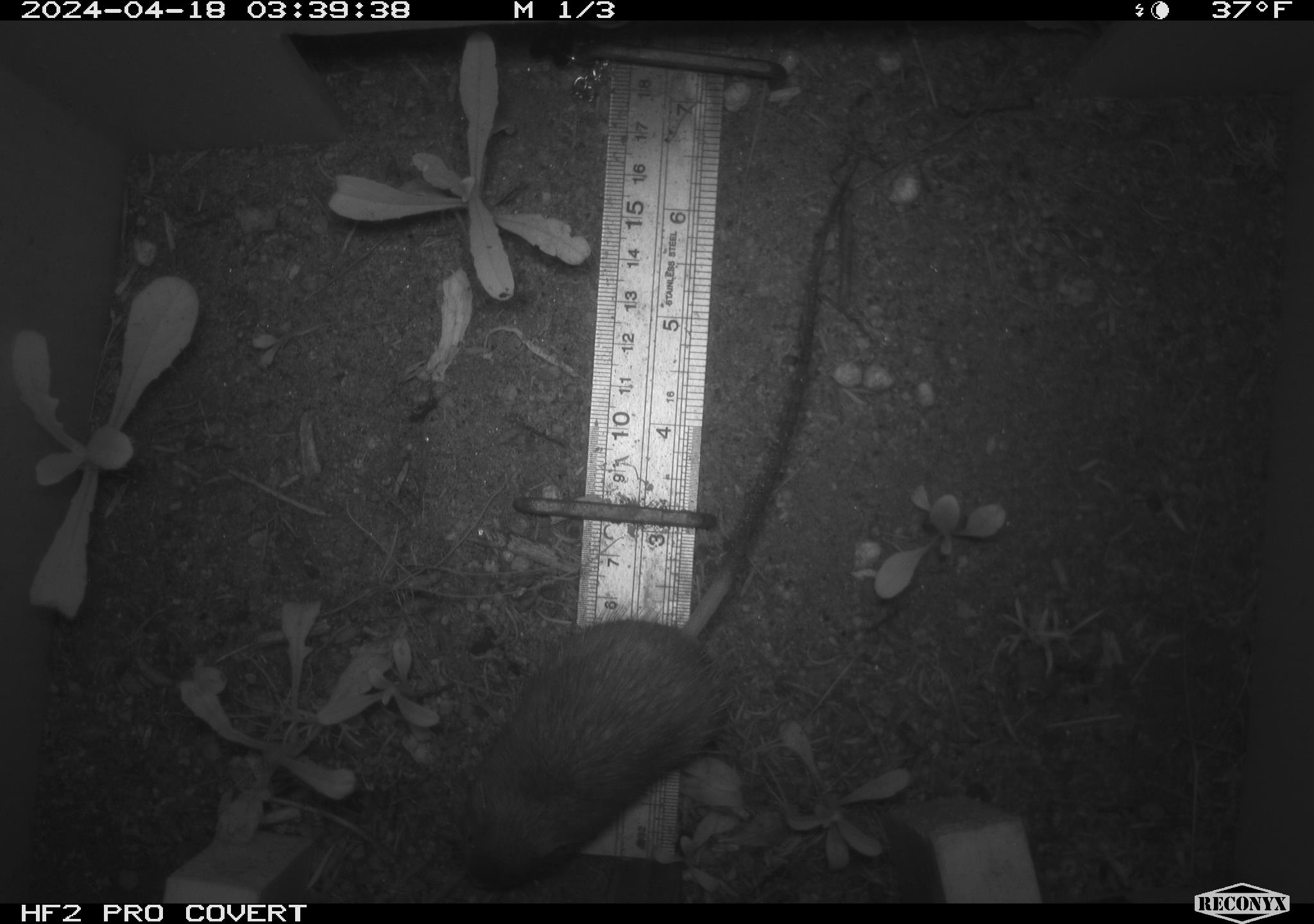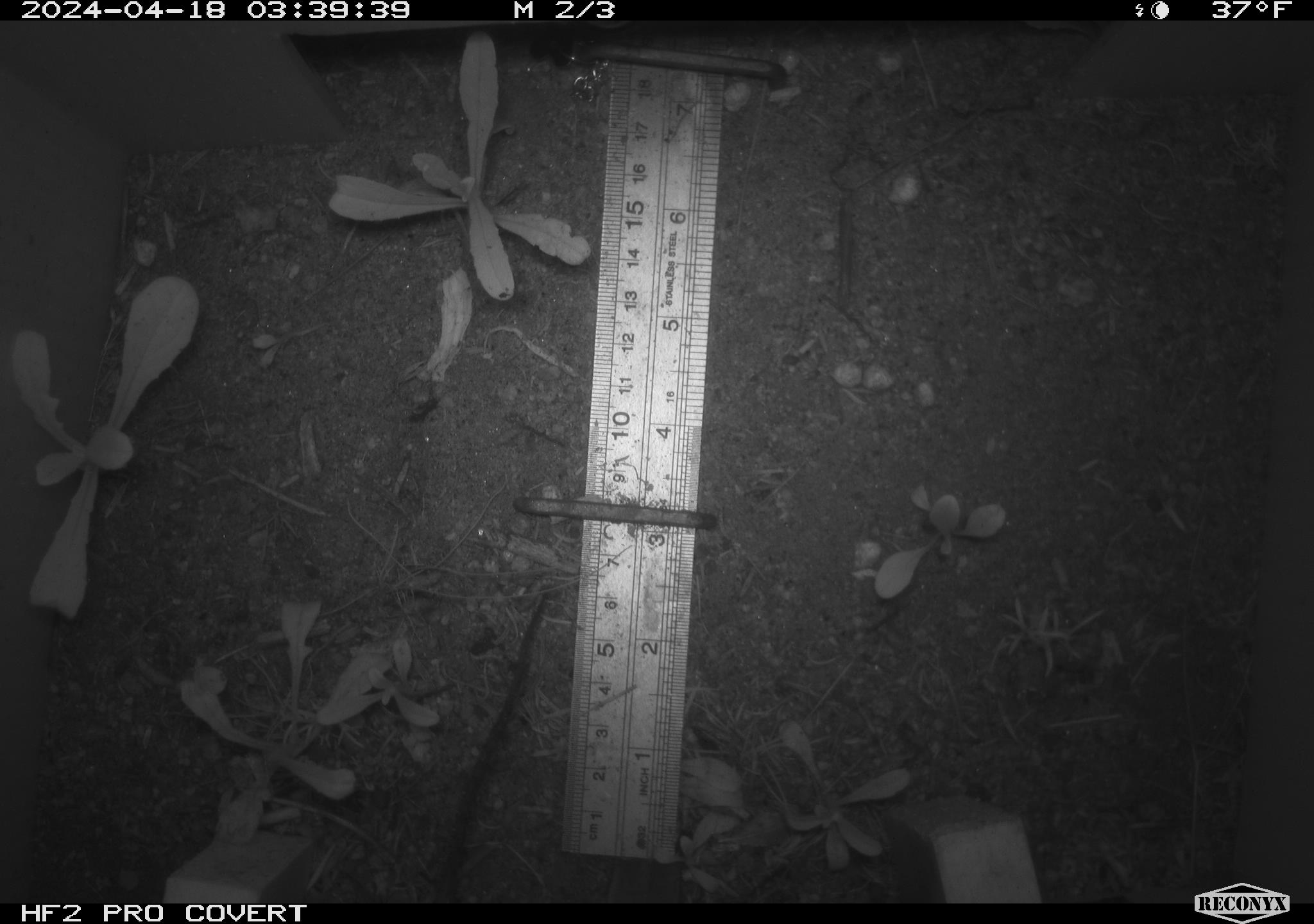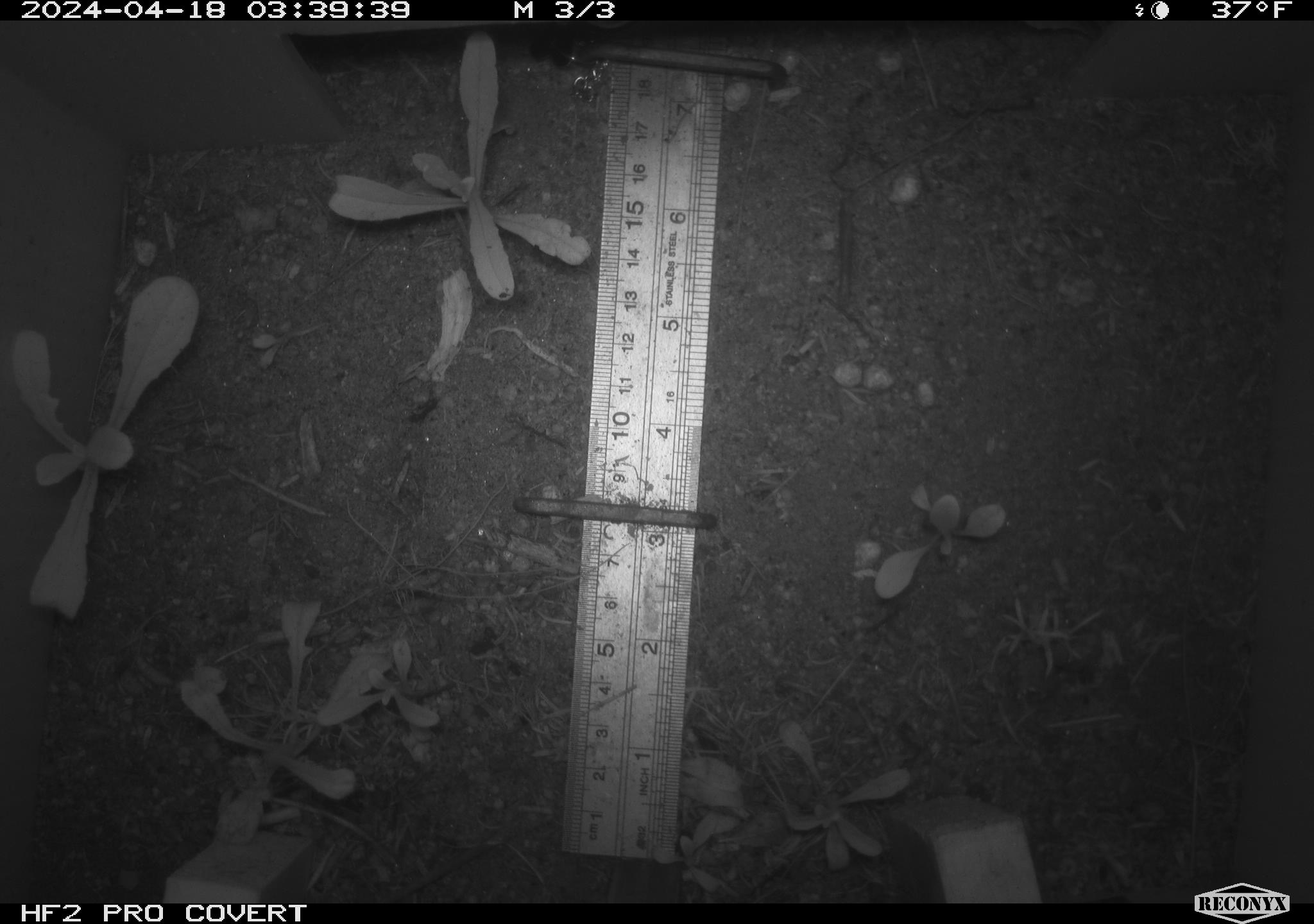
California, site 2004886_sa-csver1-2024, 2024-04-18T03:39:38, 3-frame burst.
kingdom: Animalia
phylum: Chordata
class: Mammalia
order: Rodentia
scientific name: Rodentia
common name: rodent